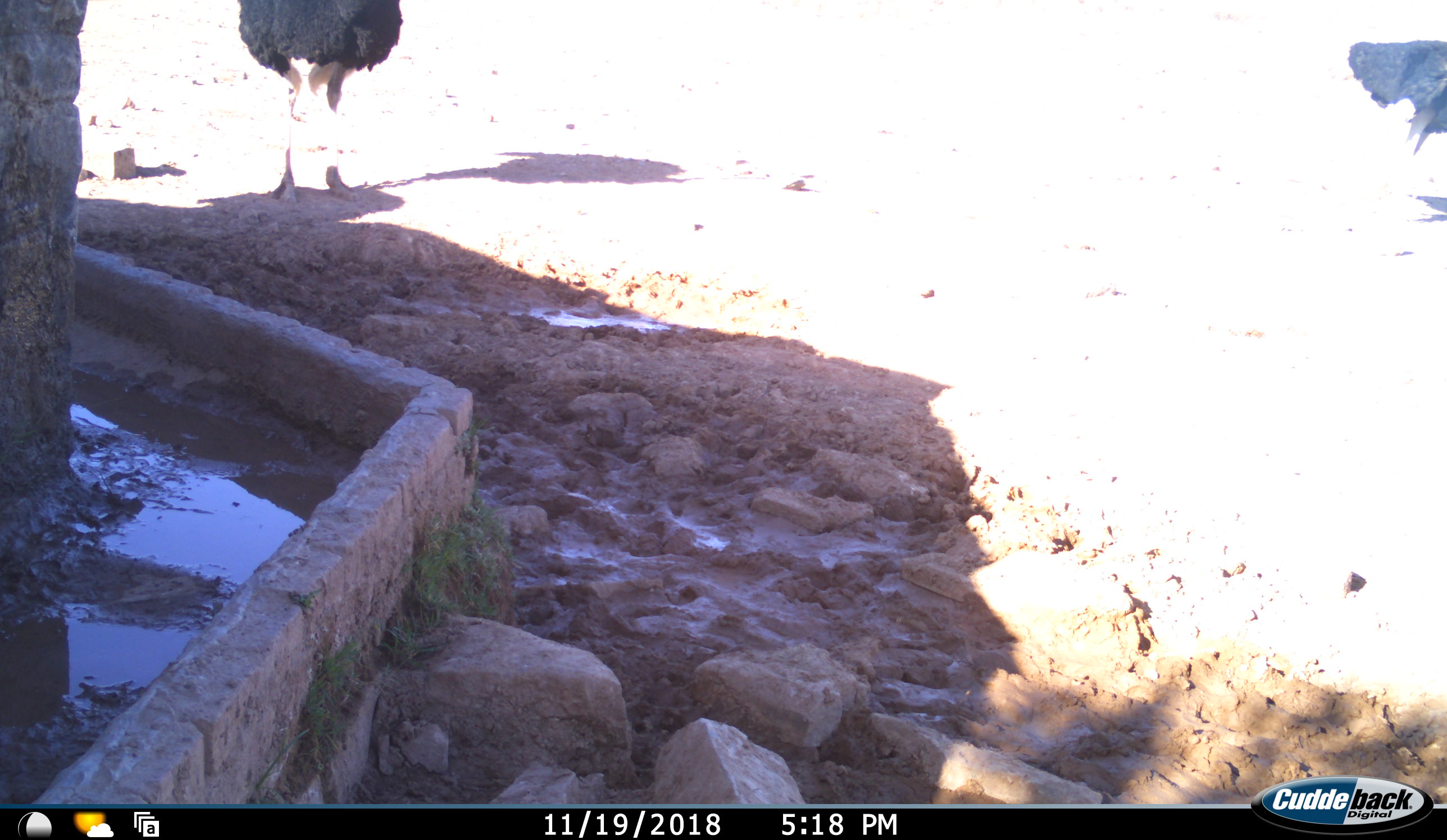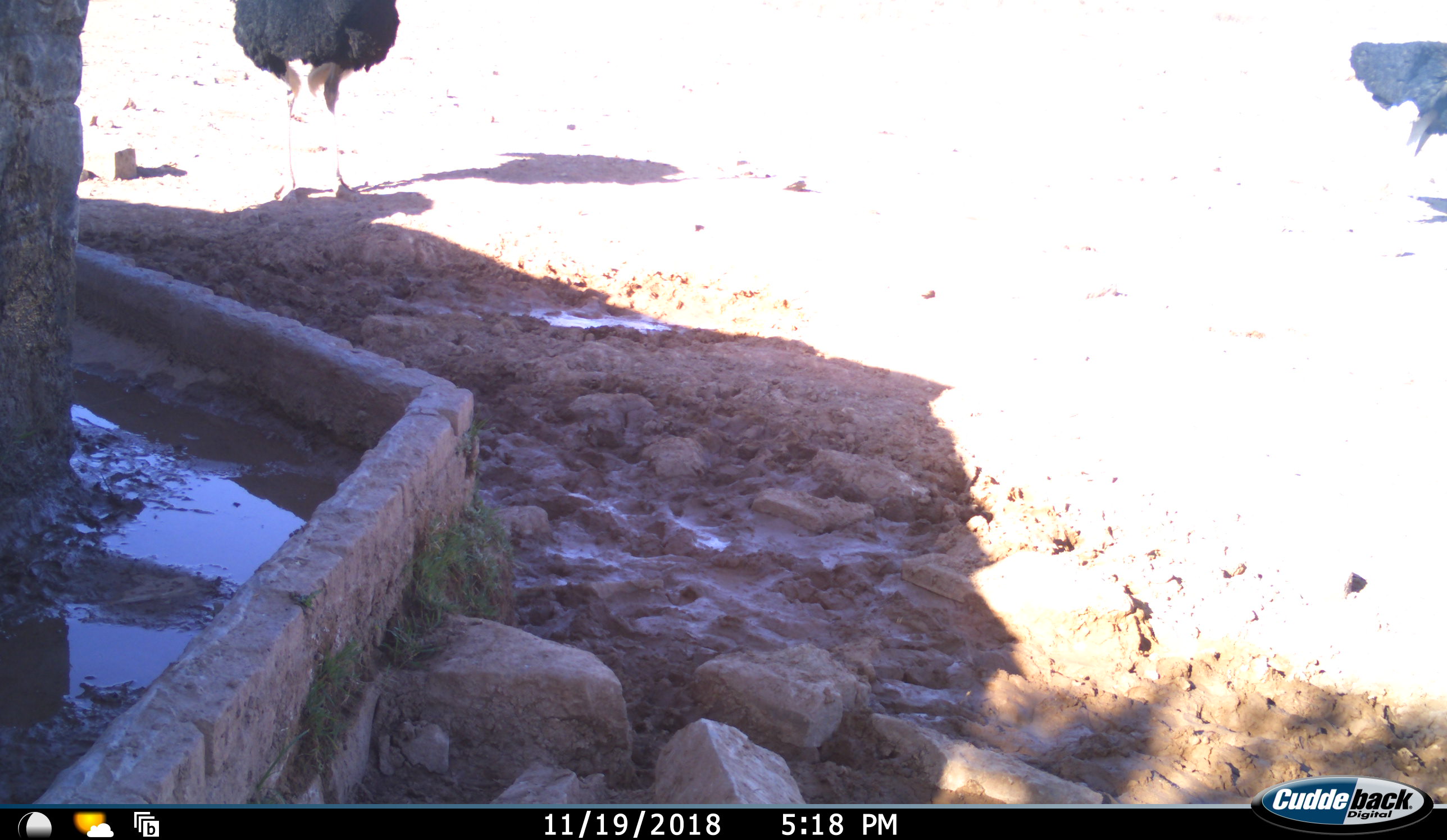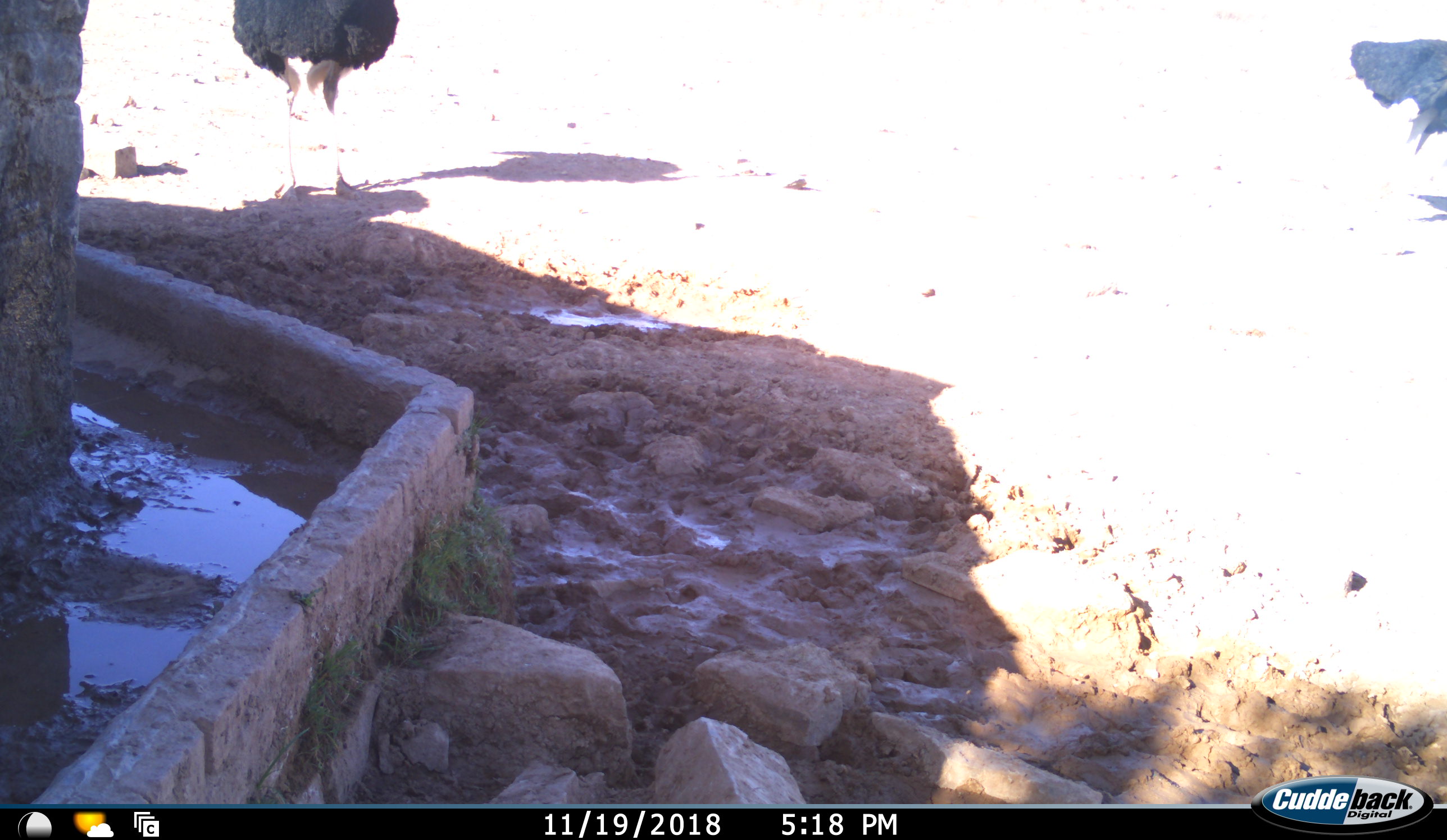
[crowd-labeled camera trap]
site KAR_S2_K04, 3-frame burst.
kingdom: Animalia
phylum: Chordata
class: Aves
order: Struthioniformes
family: Struthionidae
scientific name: Struthionidae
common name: ostrich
Ostrich (Struthionidae), count 2. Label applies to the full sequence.